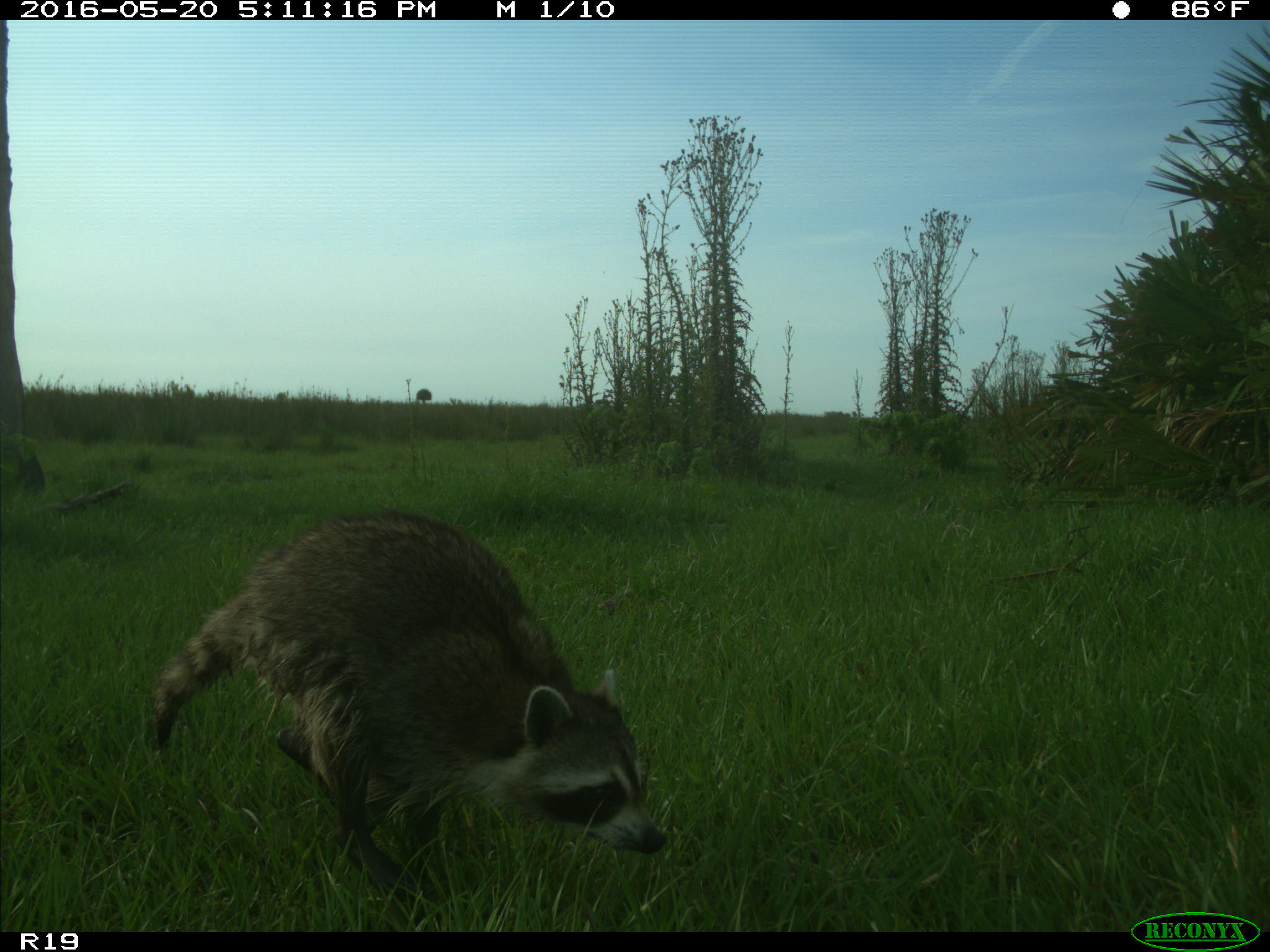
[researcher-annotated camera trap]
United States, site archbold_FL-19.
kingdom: Animalia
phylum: Chordata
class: Mammalia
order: Carnivora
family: Procyonidae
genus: Procyon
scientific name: Procyon lotor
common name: common raccoon